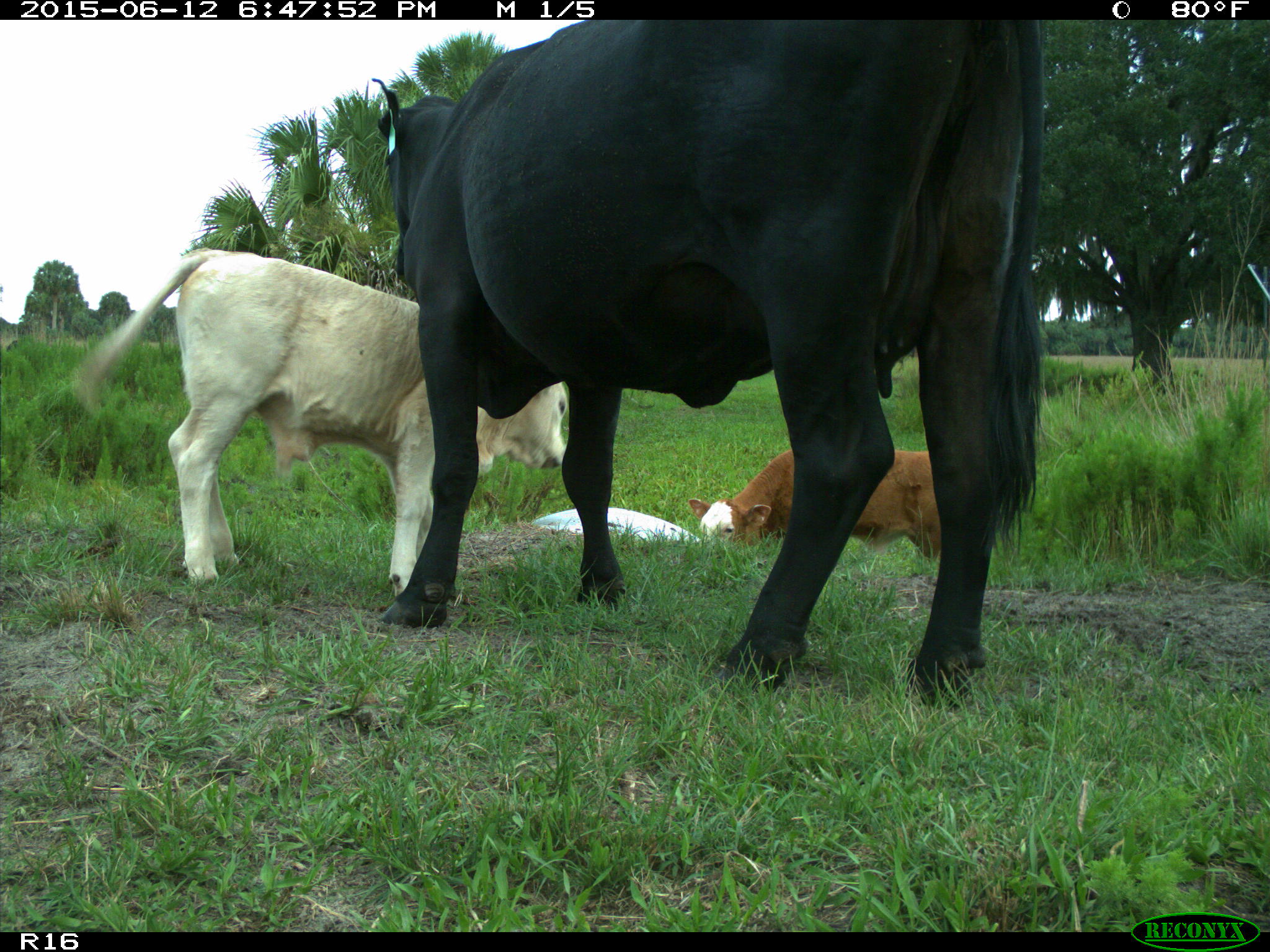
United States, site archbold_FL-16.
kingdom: Animalia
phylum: Chordata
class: Mammalia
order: Artiodactyla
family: Bovidae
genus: Bos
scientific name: Bos taurus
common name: domestic cow